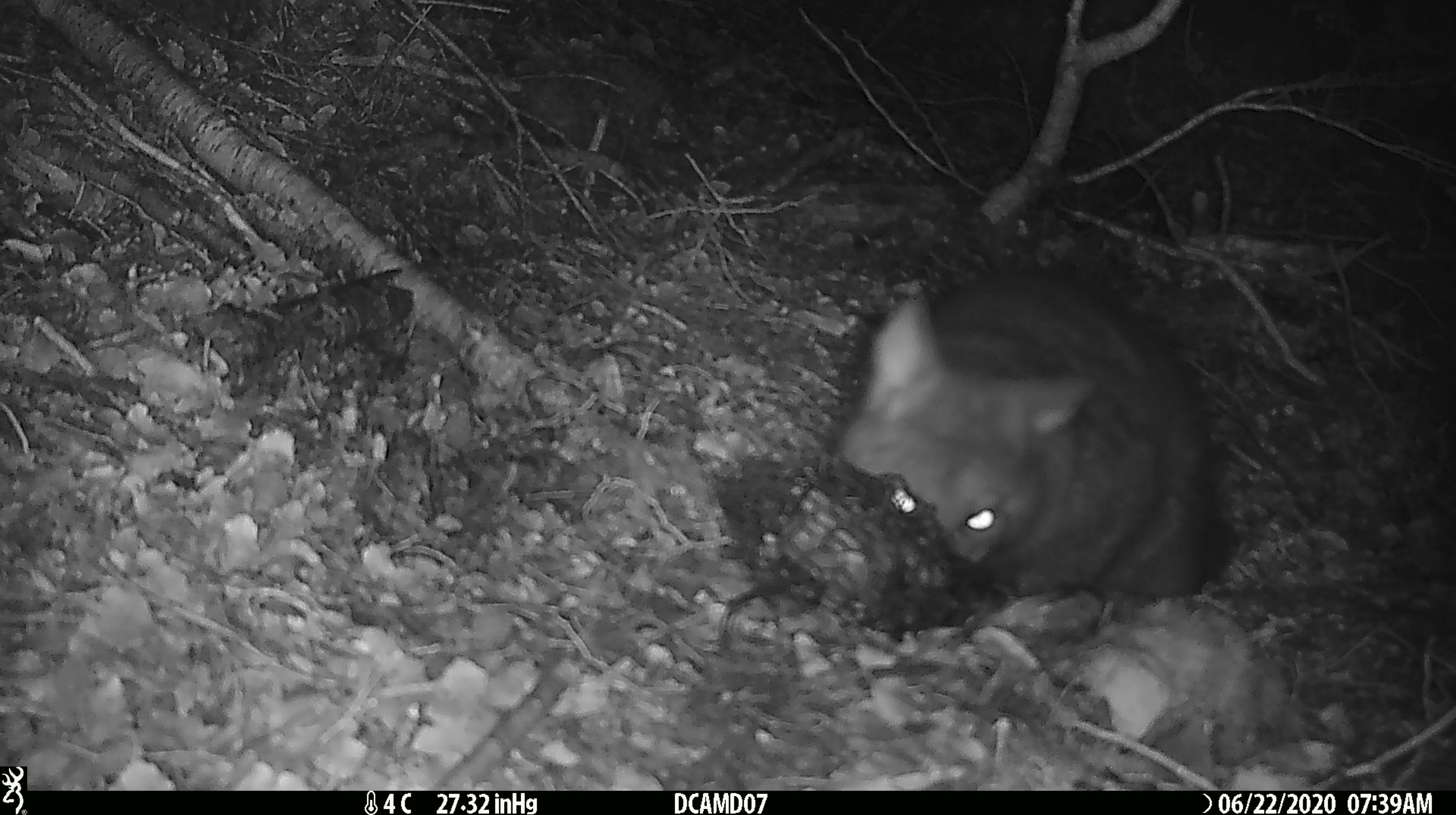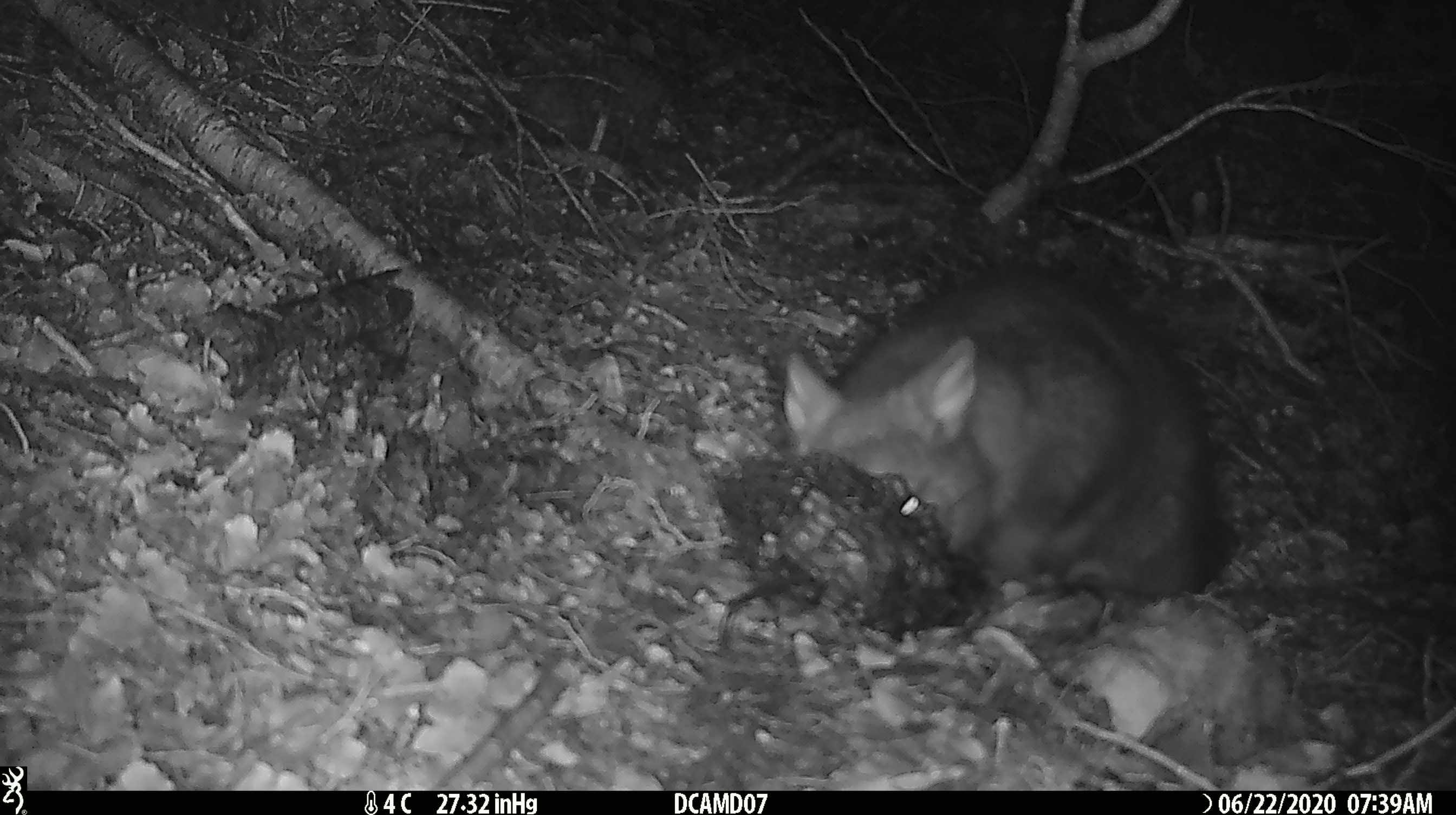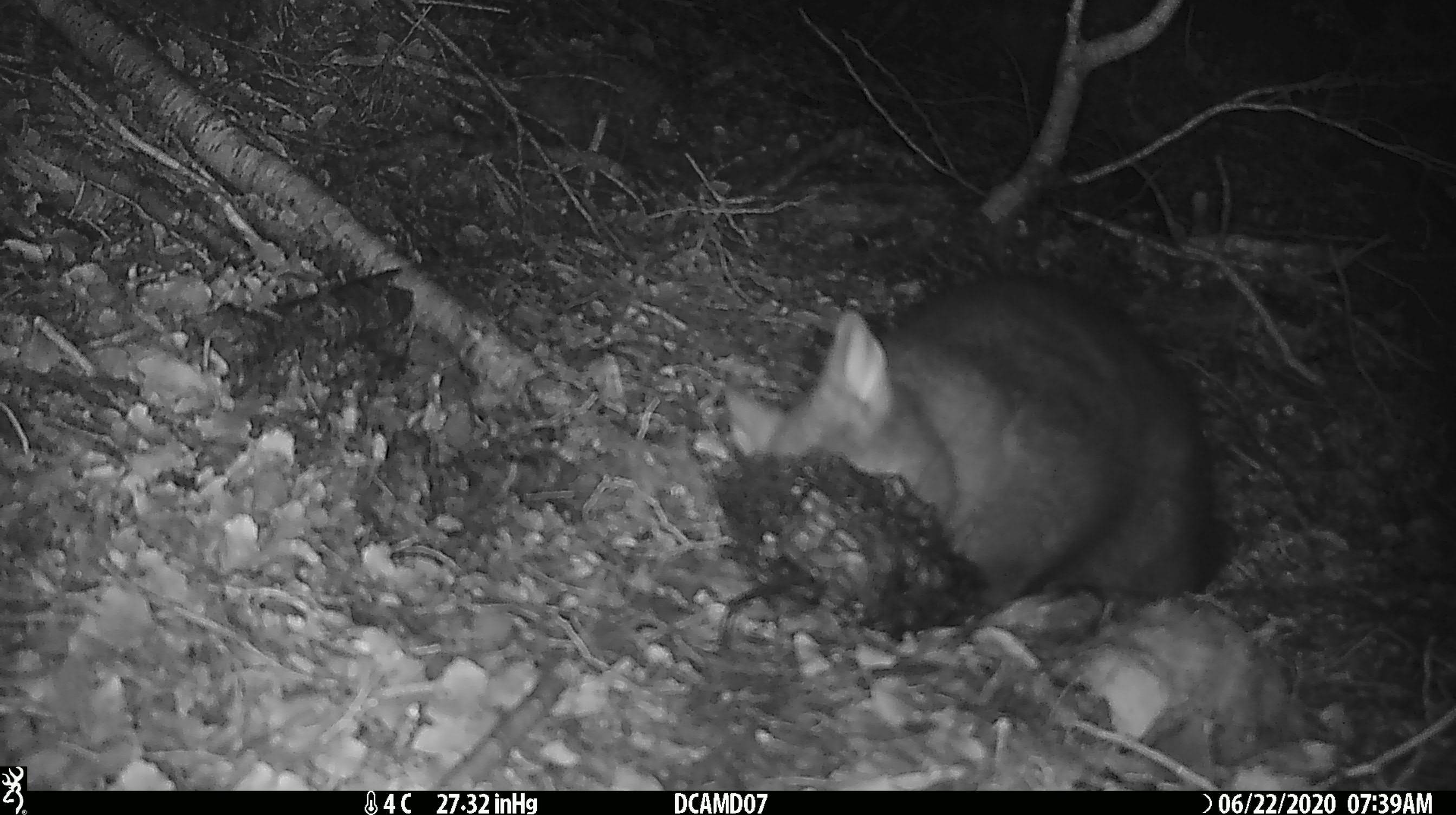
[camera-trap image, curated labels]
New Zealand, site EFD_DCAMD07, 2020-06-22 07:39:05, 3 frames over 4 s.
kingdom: Animalia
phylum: Chordata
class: Mammalia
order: Diprotodontia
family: Phalangeridae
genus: Trichosurus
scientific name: Trichosurus vulpecula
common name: common brushtail possum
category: possum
Possum (common brushtail possum) (Trichosurus vulpecula).